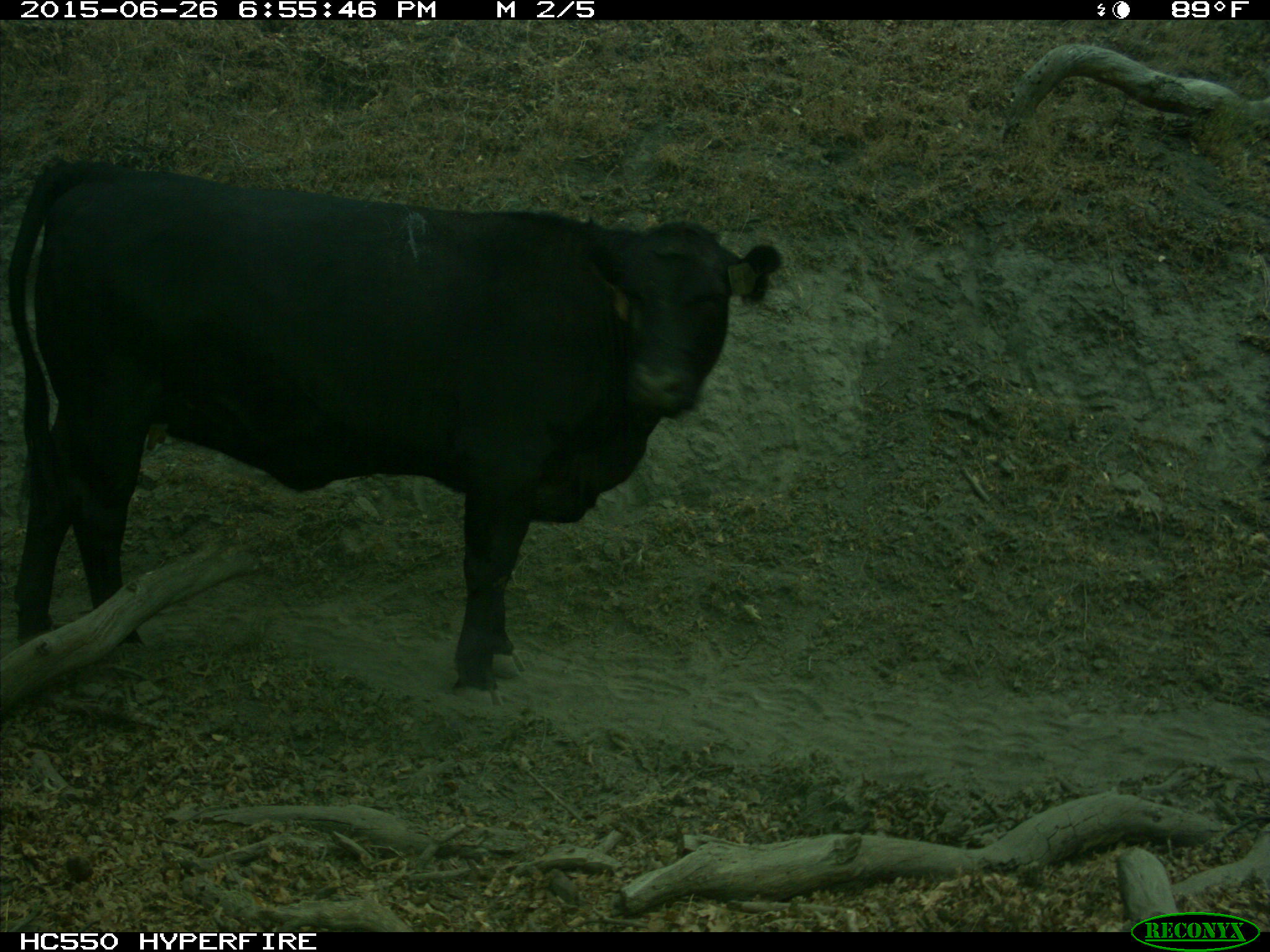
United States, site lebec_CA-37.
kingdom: Animalia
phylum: Chordata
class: Mammalia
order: Artiodactyla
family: Bovidae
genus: Bos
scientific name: Bos taurus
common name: domestic cow